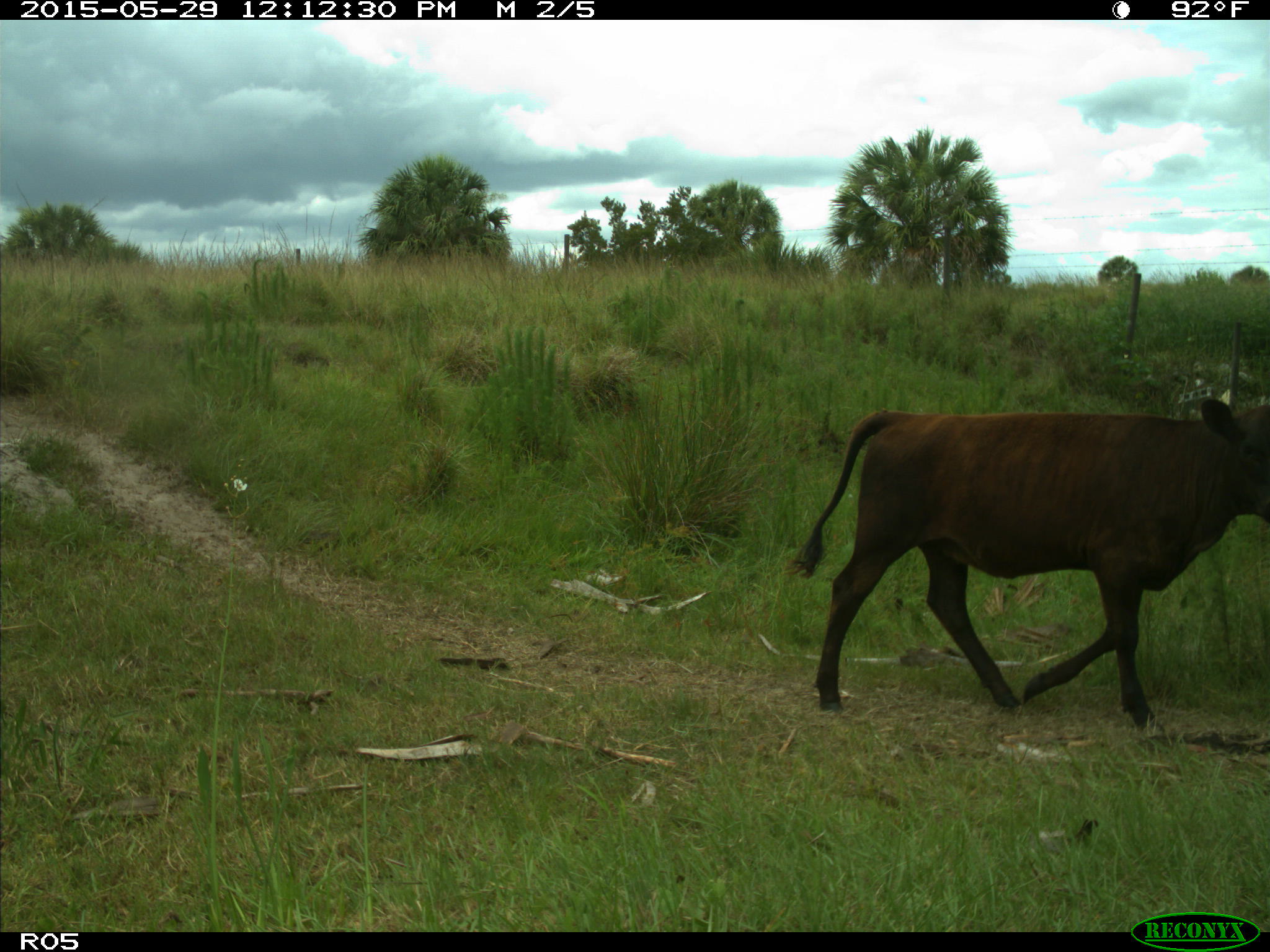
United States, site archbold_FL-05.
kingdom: Animalia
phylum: Chordata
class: Mammalia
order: Artiodactyla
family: Bovidae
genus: Bos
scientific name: Bos taurus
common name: domestic cow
Bos taurus (domestic cow).